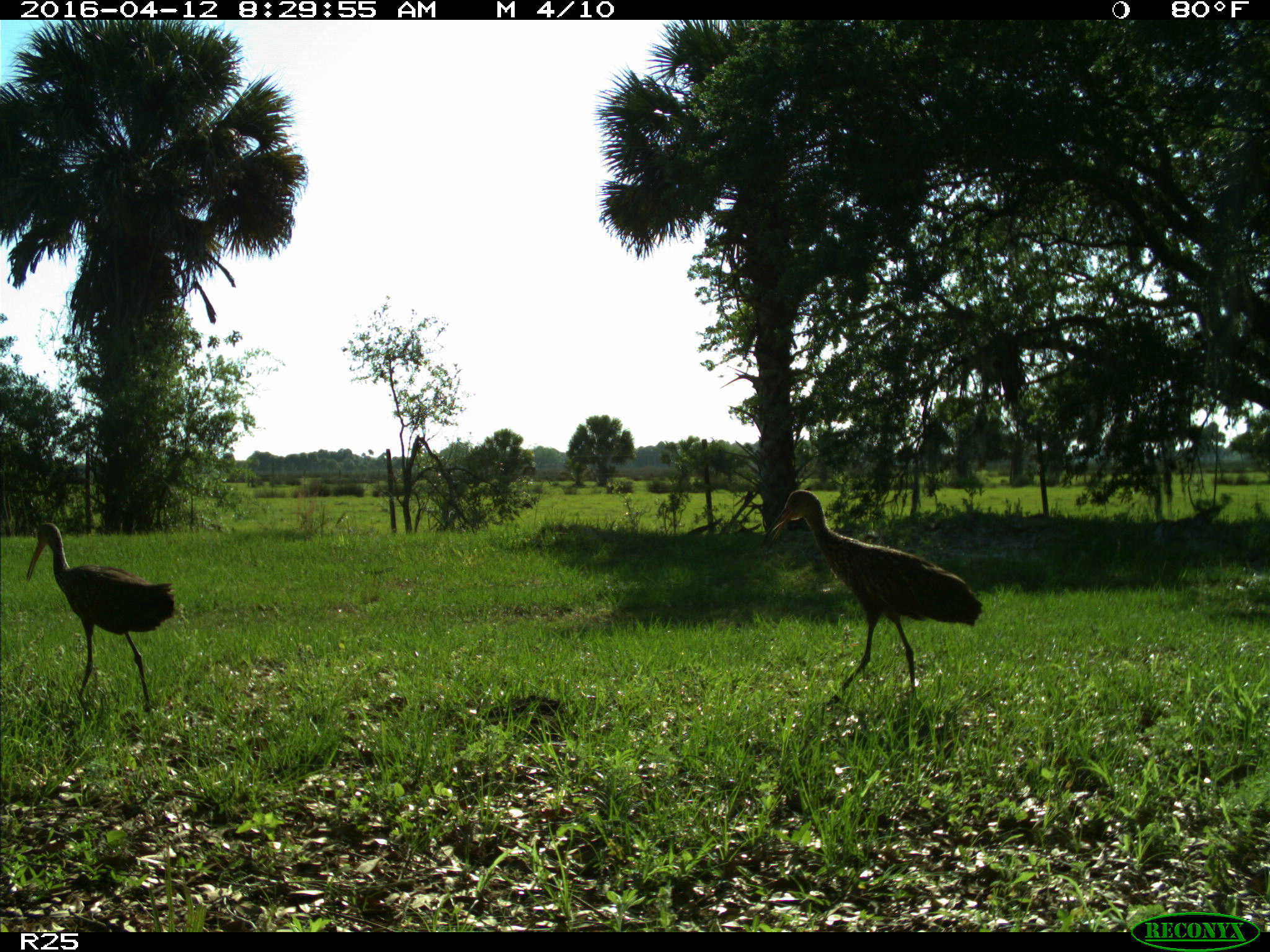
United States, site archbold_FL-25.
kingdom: Animalia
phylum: Chordata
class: Aves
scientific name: Aves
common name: birds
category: unidentified bird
Unidentified bird (birds) (Aves).